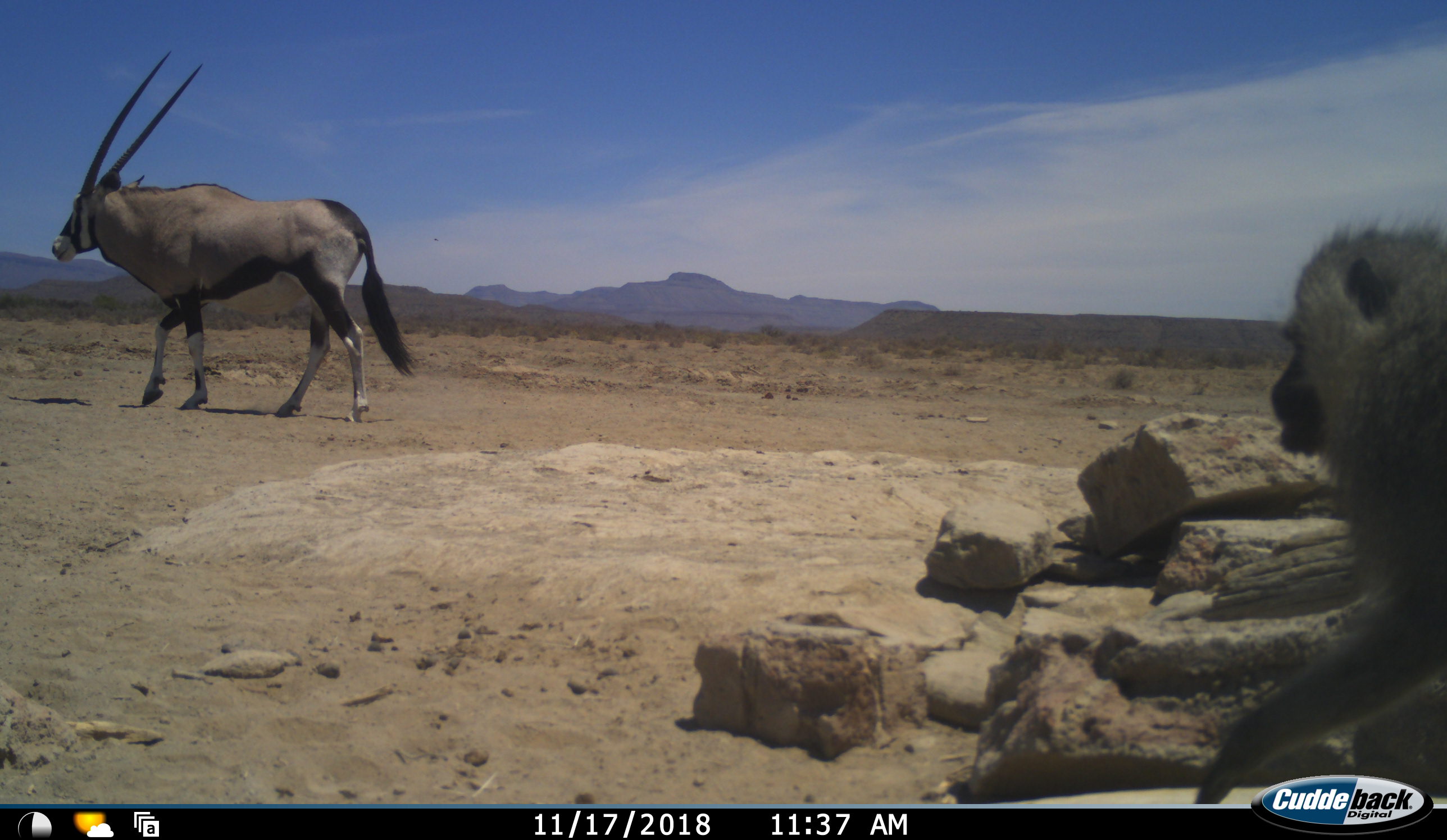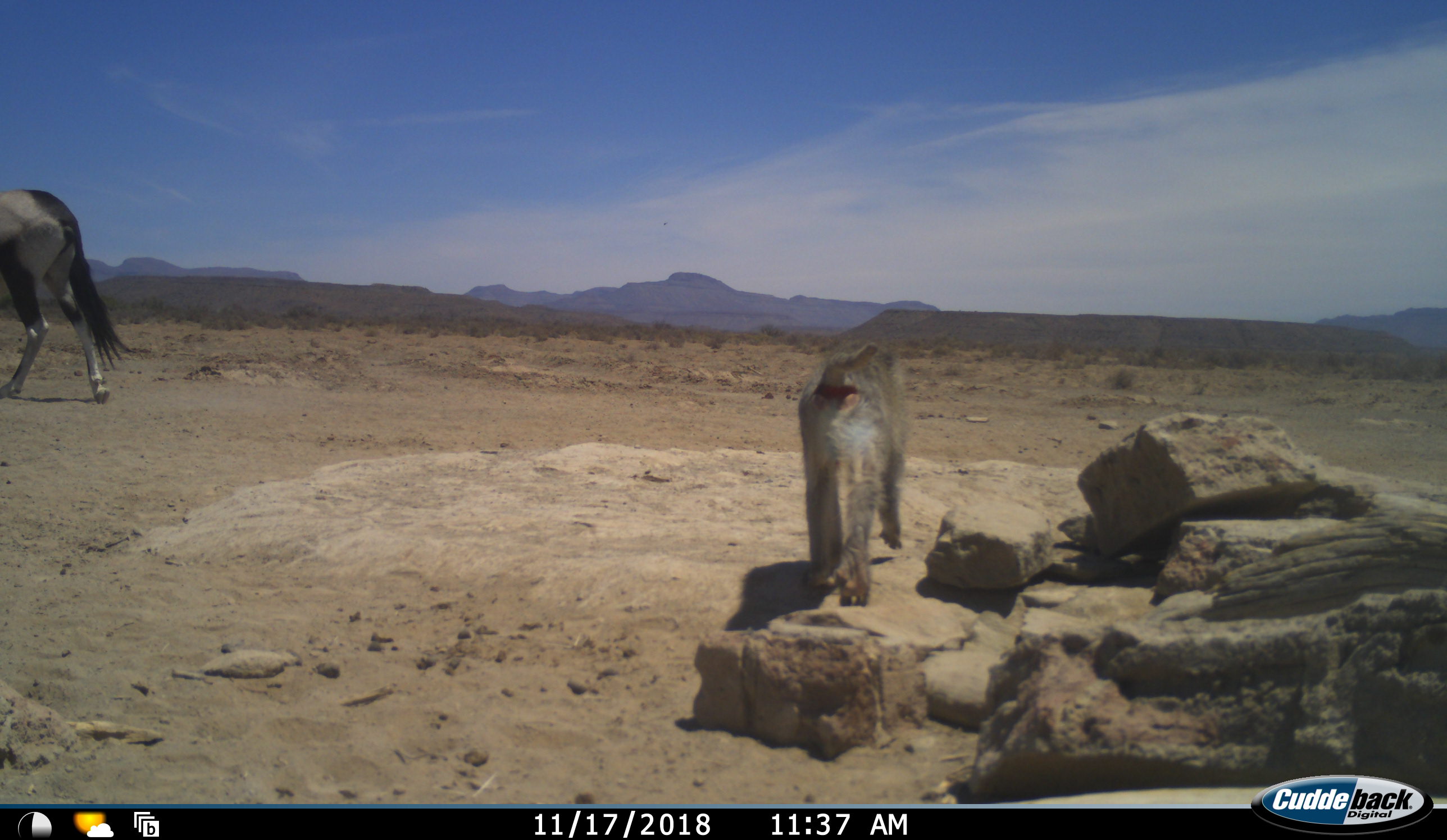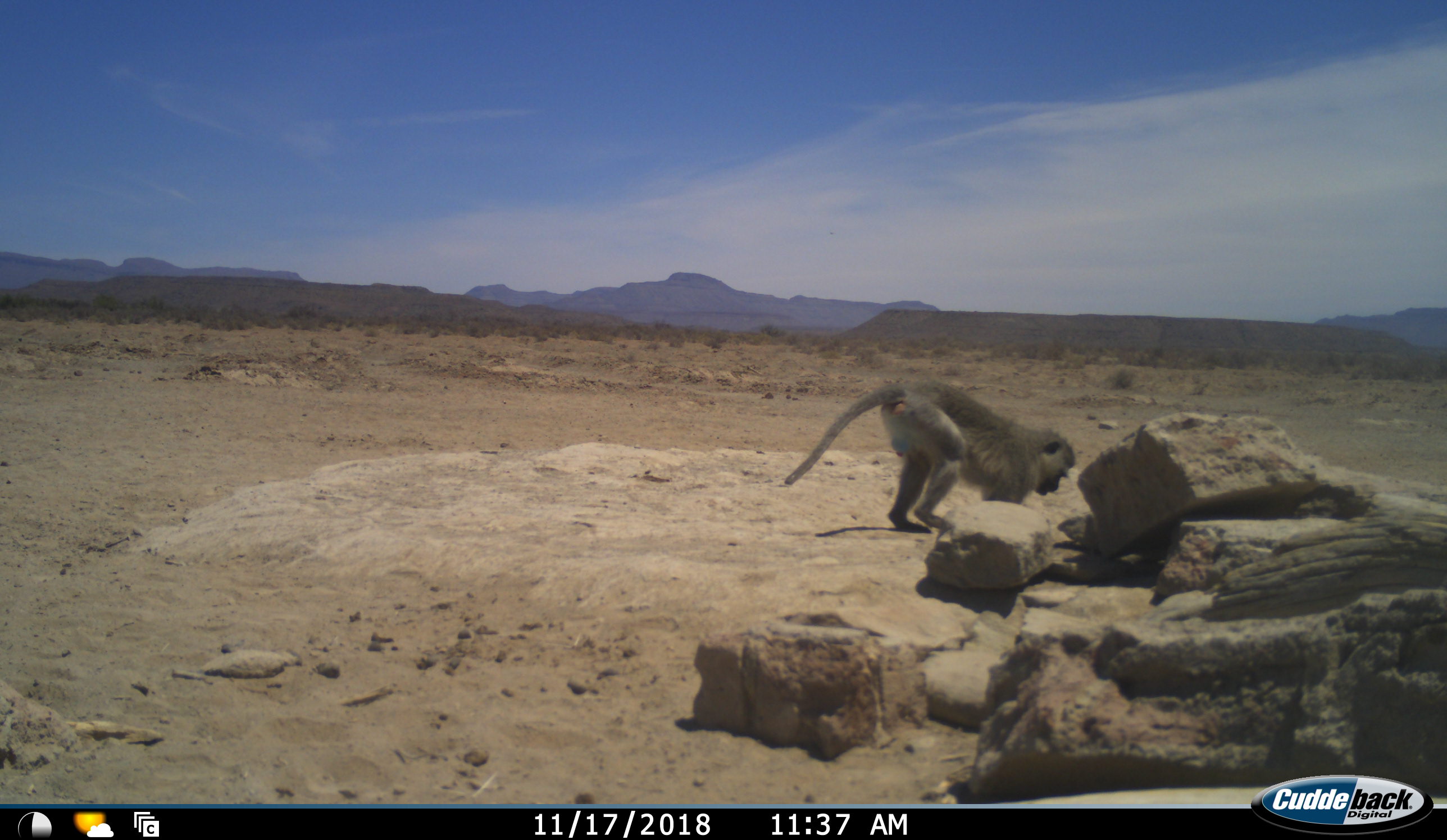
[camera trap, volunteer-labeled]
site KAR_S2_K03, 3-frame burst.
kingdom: Animalia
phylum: Chordata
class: Mammalia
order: Artiodactyla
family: Bovidae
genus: Oryx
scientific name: Oryx gazella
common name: gemsbok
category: oryx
Oryx (gemsbok) (Oryx gazella), count 1. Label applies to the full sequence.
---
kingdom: Animalia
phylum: Chordata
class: Mammalia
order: Primates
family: Cercopithecidae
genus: Chlorocebus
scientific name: Chlorocebus pygerythrus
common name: vervet monkey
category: monkeyvervet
Monkeyvervet (vervet monkey) (Chlorocebus pygerythrus), count 1. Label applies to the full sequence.